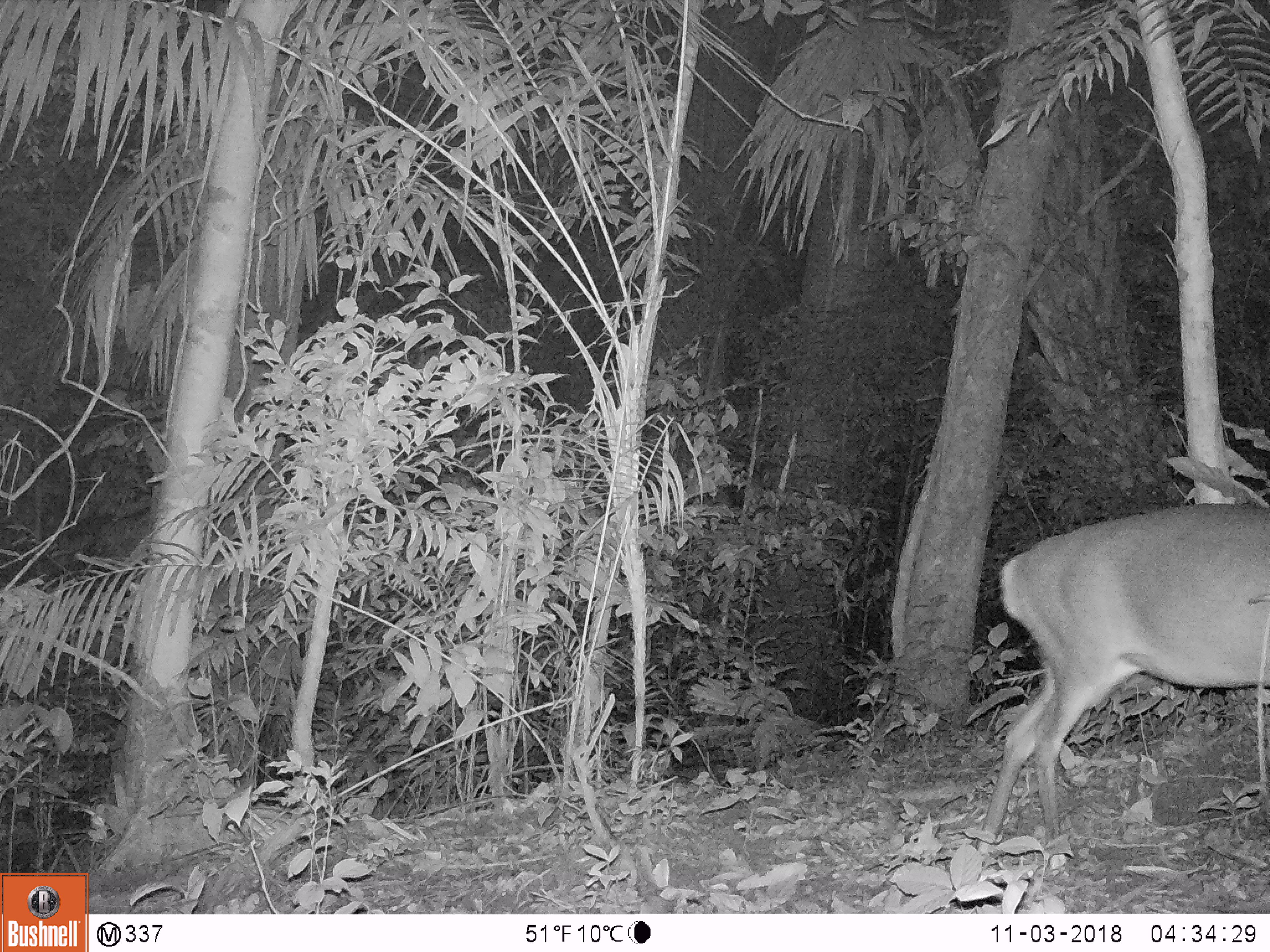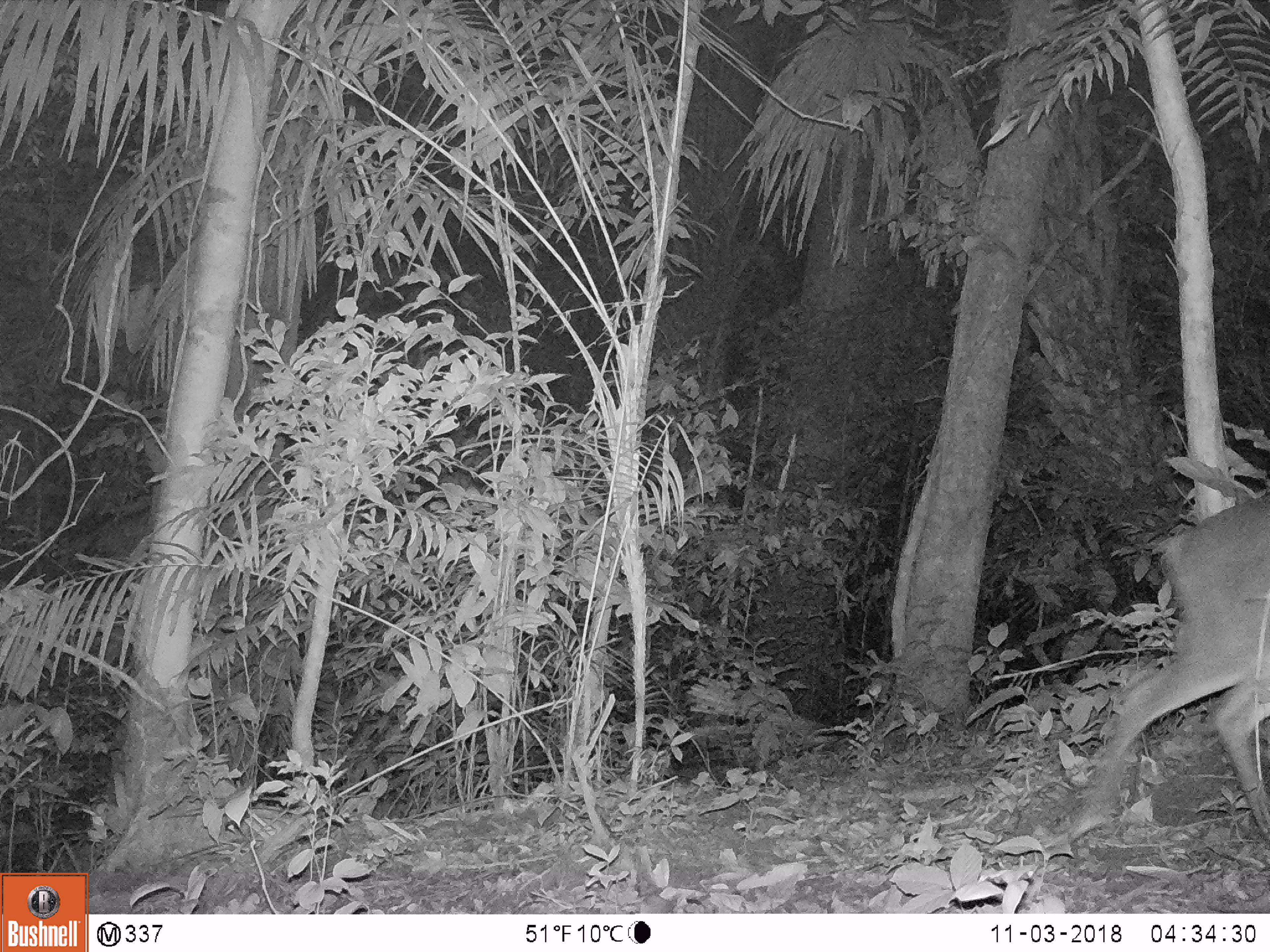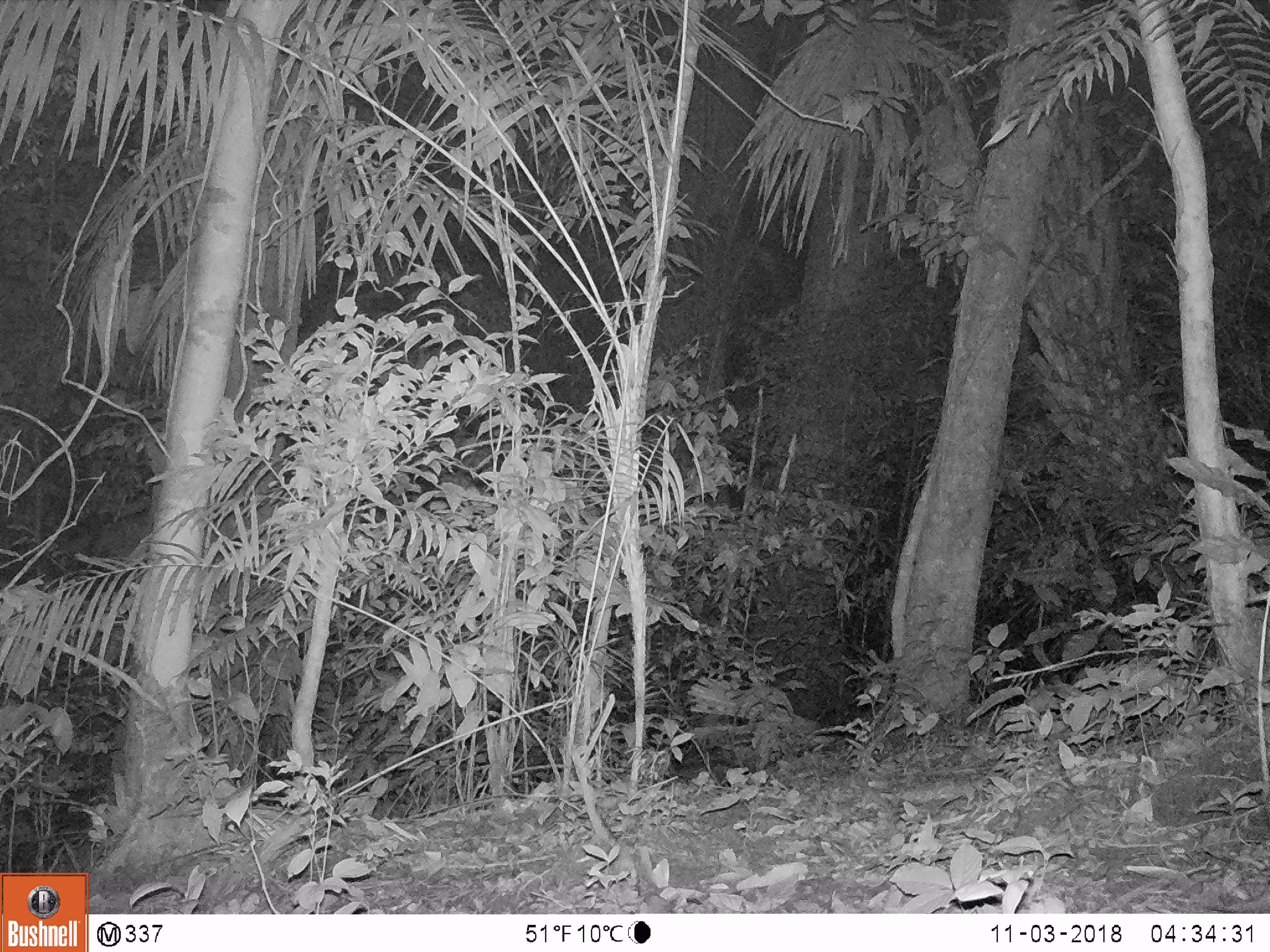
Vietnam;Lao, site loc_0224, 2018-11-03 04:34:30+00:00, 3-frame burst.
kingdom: Animalia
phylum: Chordata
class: Mammalia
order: Artiodactyla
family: Cervidae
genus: Muntiacus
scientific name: Muntiacus vuquangensis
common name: large-antlered muntjac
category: large antlered muntjac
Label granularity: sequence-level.